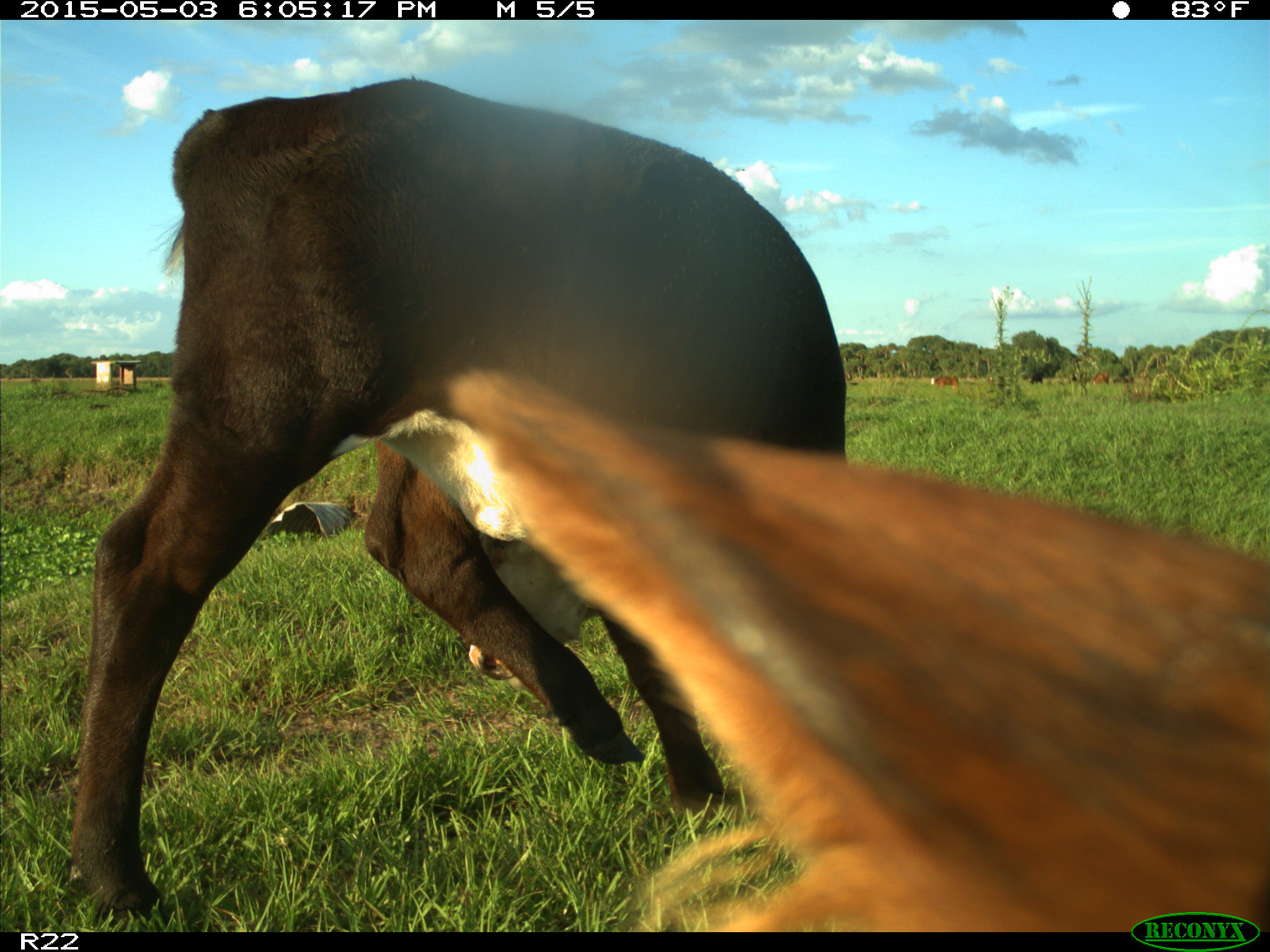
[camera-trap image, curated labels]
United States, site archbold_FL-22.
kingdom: Animalia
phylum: Chordata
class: Mammalia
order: Artiodactyla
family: Bovidae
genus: Bos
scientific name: Bos taurus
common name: domestic cow